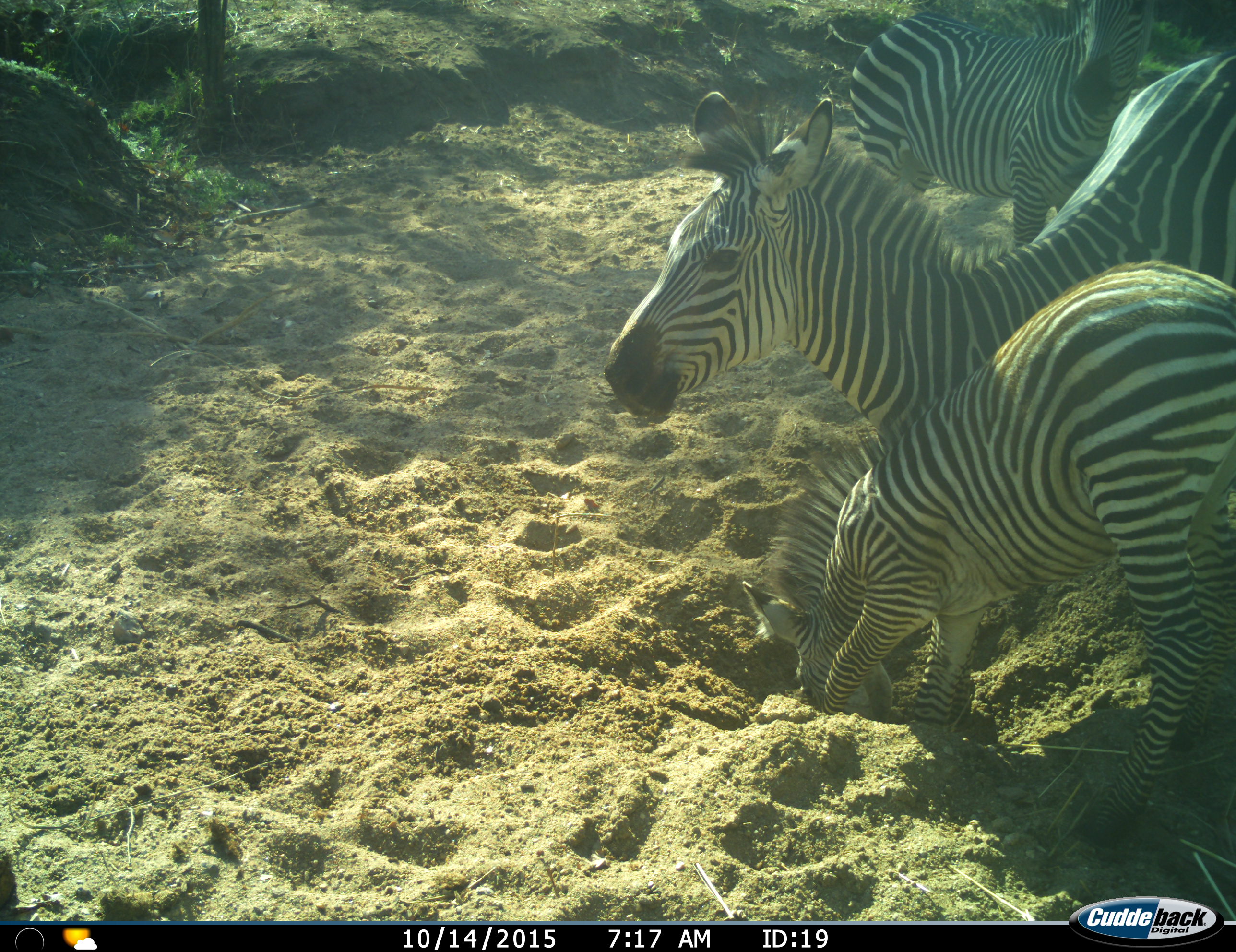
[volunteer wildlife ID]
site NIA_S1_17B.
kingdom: Animalia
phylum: Chordata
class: Mammalia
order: Perissodactyla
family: Equidae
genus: Equus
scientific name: Equus quagga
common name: plains zebra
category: zebraplains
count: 3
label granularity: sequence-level